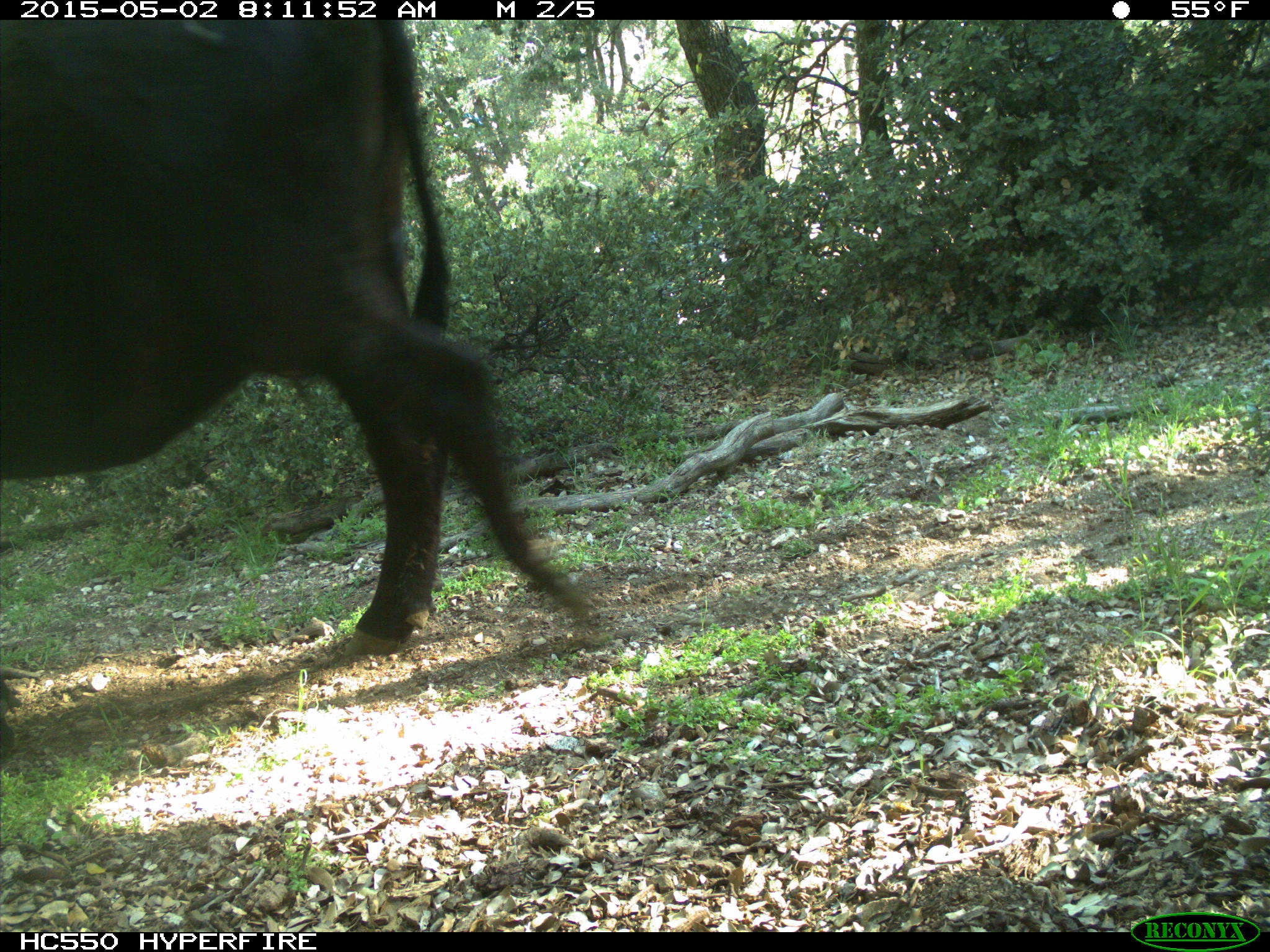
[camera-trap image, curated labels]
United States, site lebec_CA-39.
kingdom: Animalia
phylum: Chordata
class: Mammalia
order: Artiodactyla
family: Bovidae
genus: Bos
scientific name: Bos taurus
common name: domestic cow